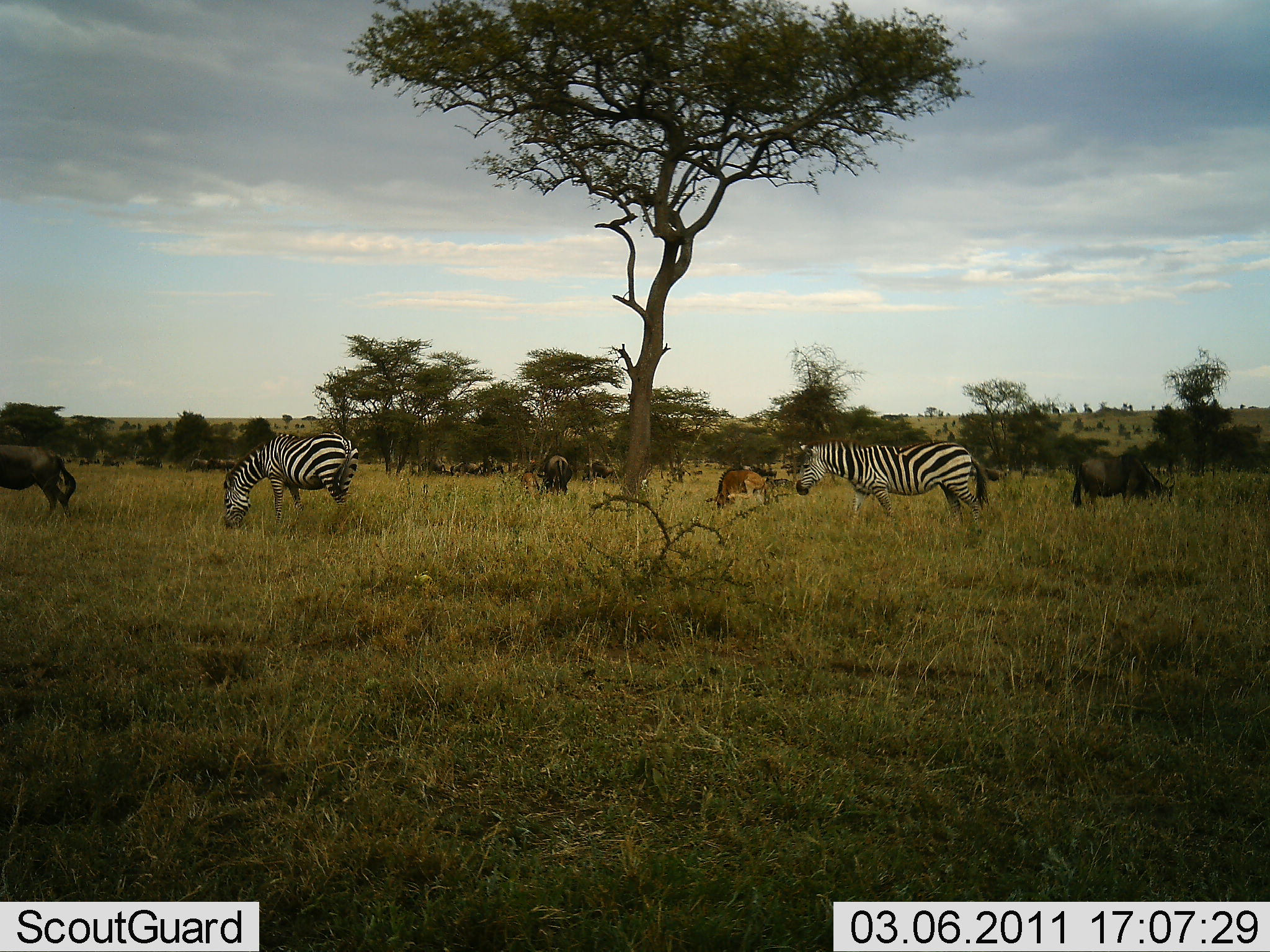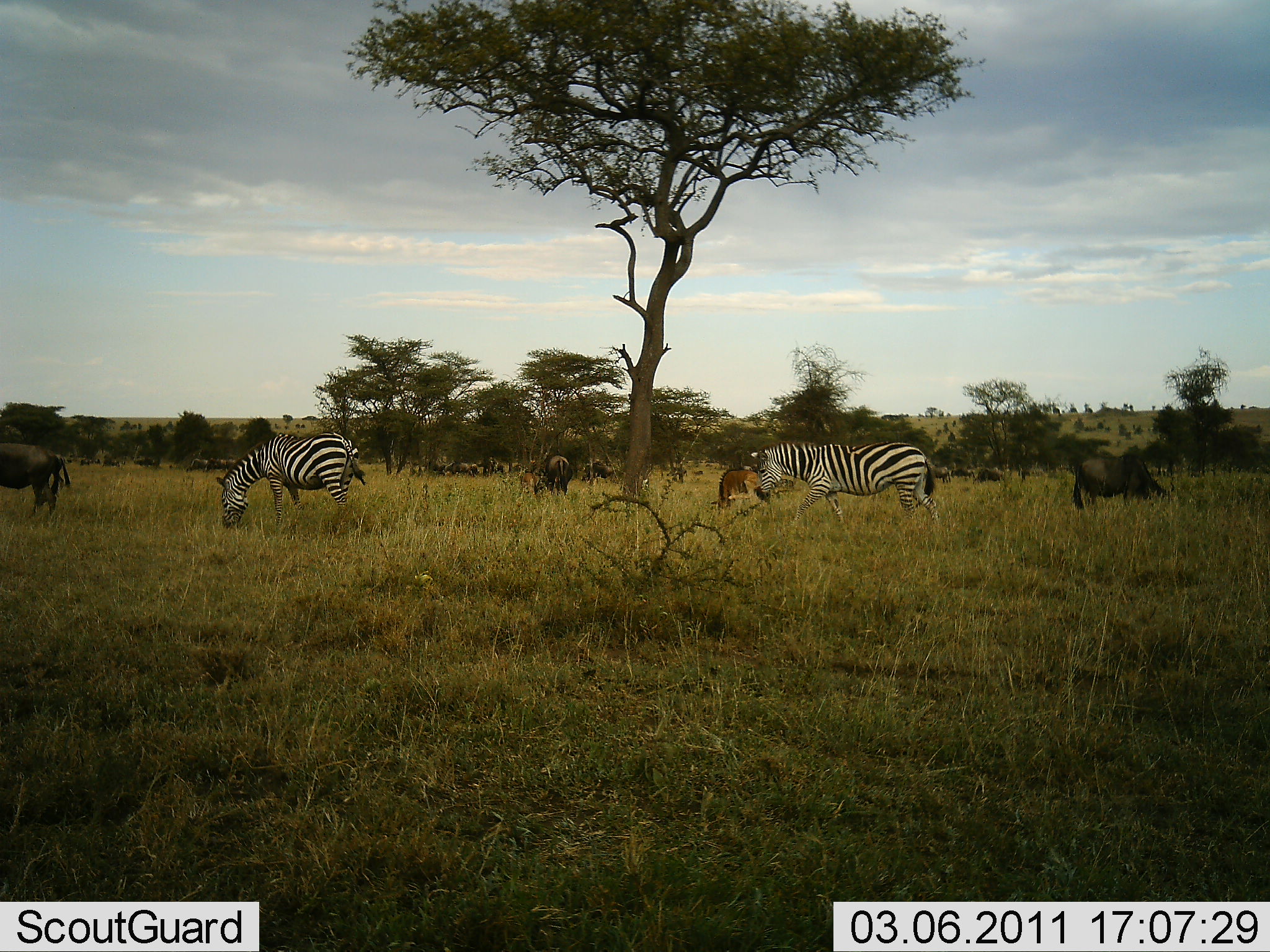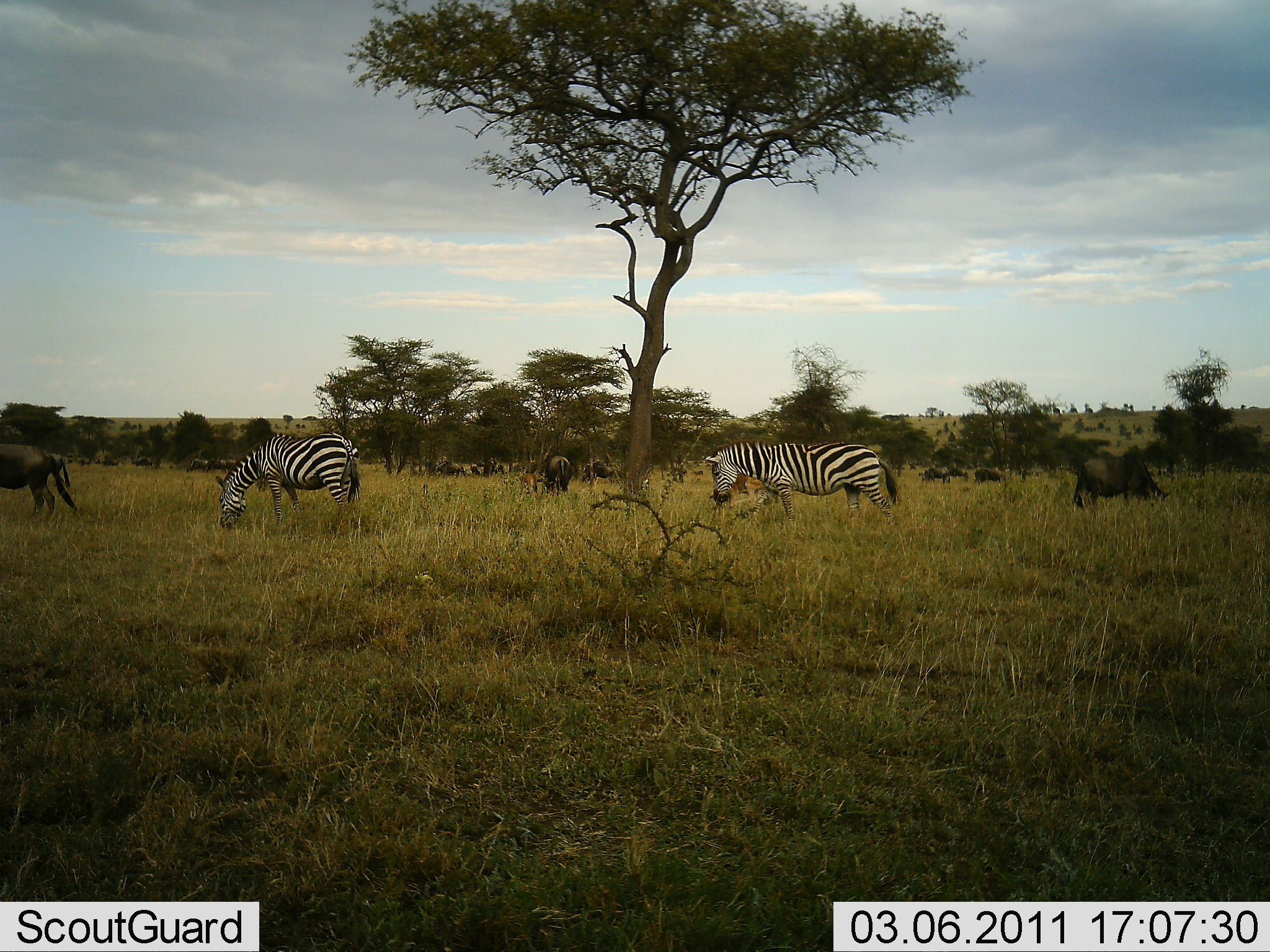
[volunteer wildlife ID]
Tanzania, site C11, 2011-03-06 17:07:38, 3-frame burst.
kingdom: Animalia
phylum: Chordata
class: Mammalia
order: Artiodactyla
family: Bovidae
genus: Connochaetes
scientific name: Connochaetes taurinus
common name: blue wildebeest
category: wildebeest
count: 10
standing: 60%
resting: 0%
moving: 33%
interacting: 0%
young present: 20%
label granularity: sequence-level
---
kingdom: Animalia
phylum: Chordata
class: Mammalia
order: Perissodactyla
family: Equidae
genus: Equus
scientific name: Equus quagga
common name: plains zebra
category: zebra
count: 2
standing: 33%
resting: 0%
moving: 61%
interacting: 0%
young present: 0%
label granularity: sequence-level